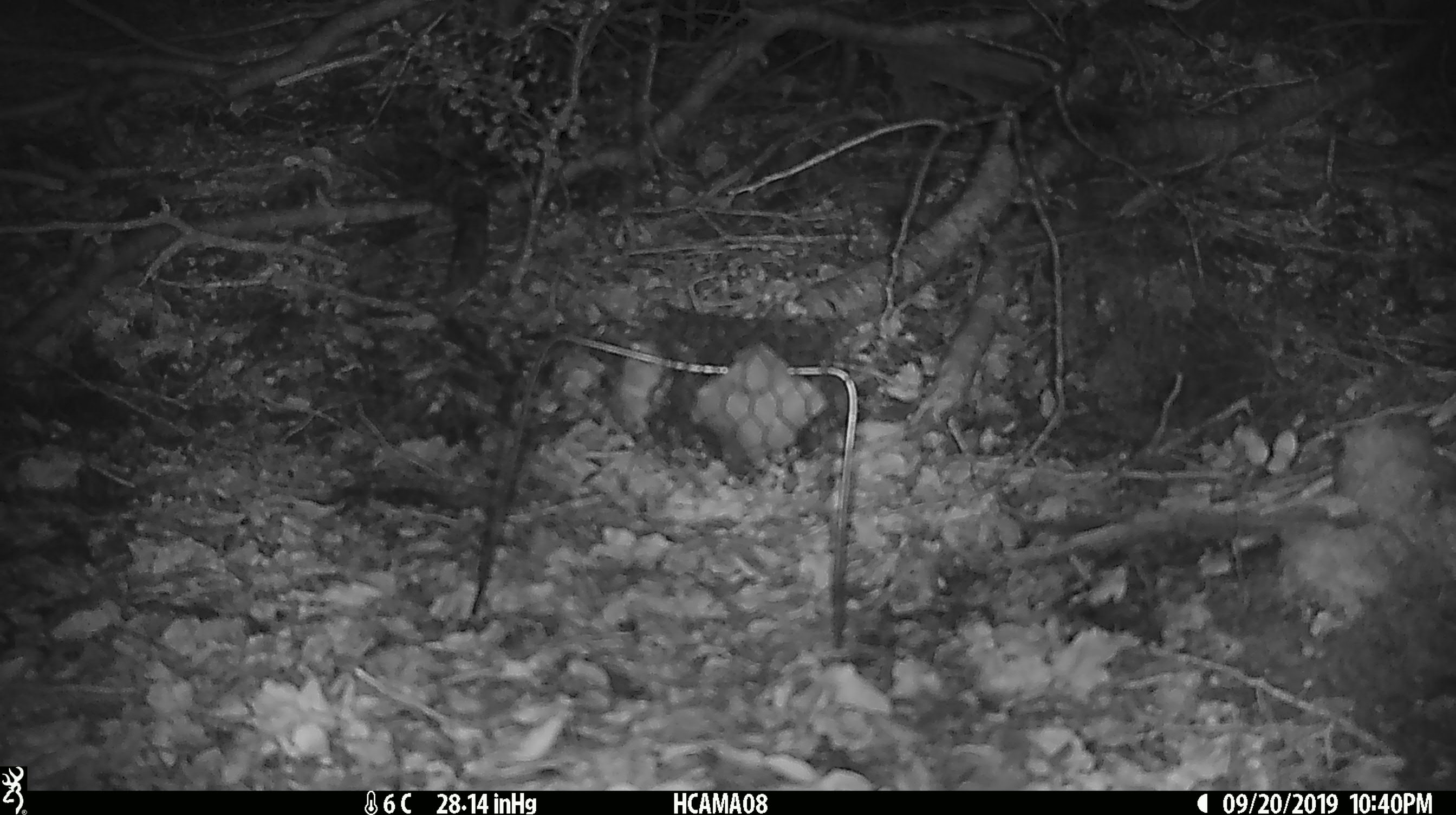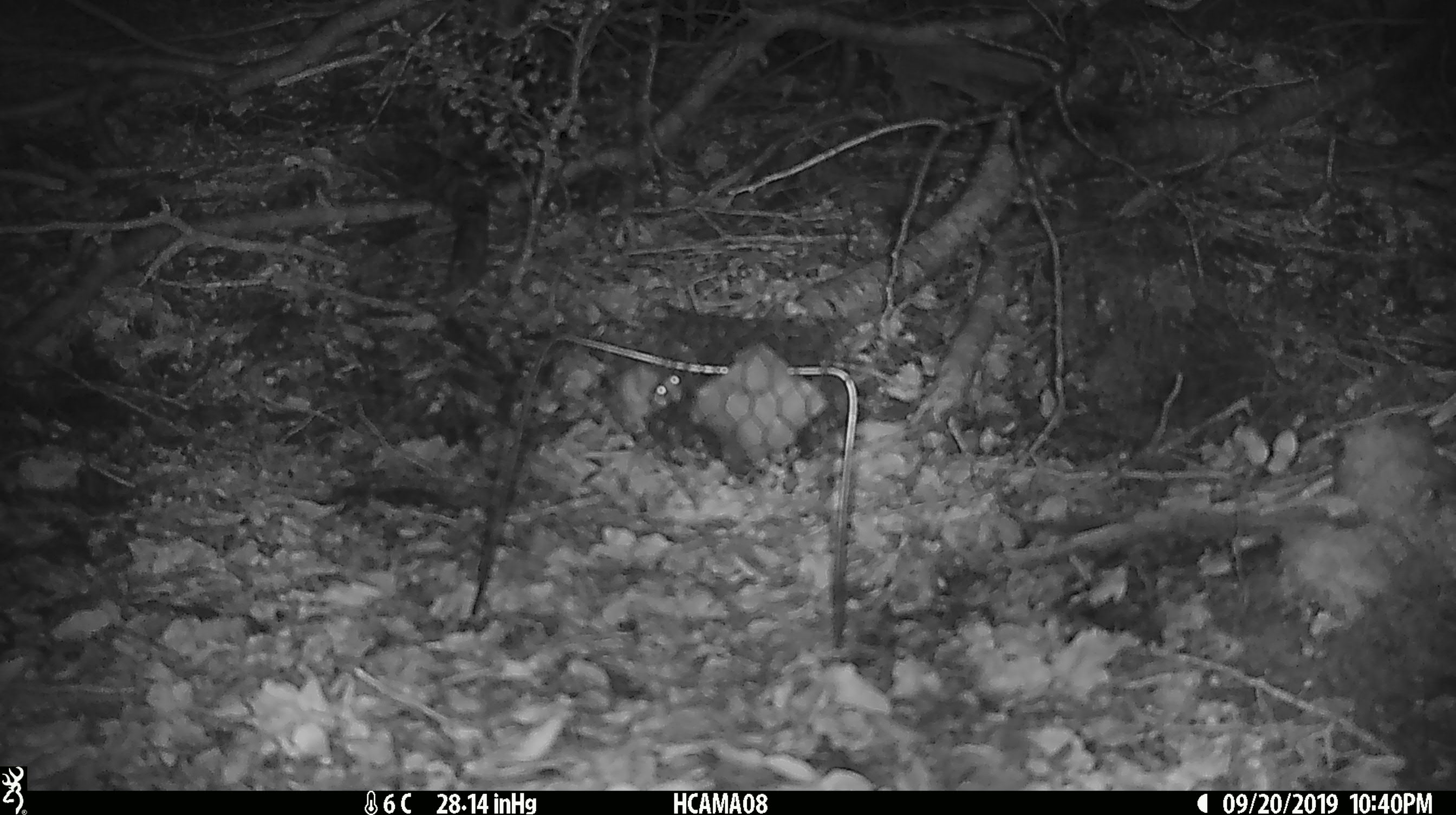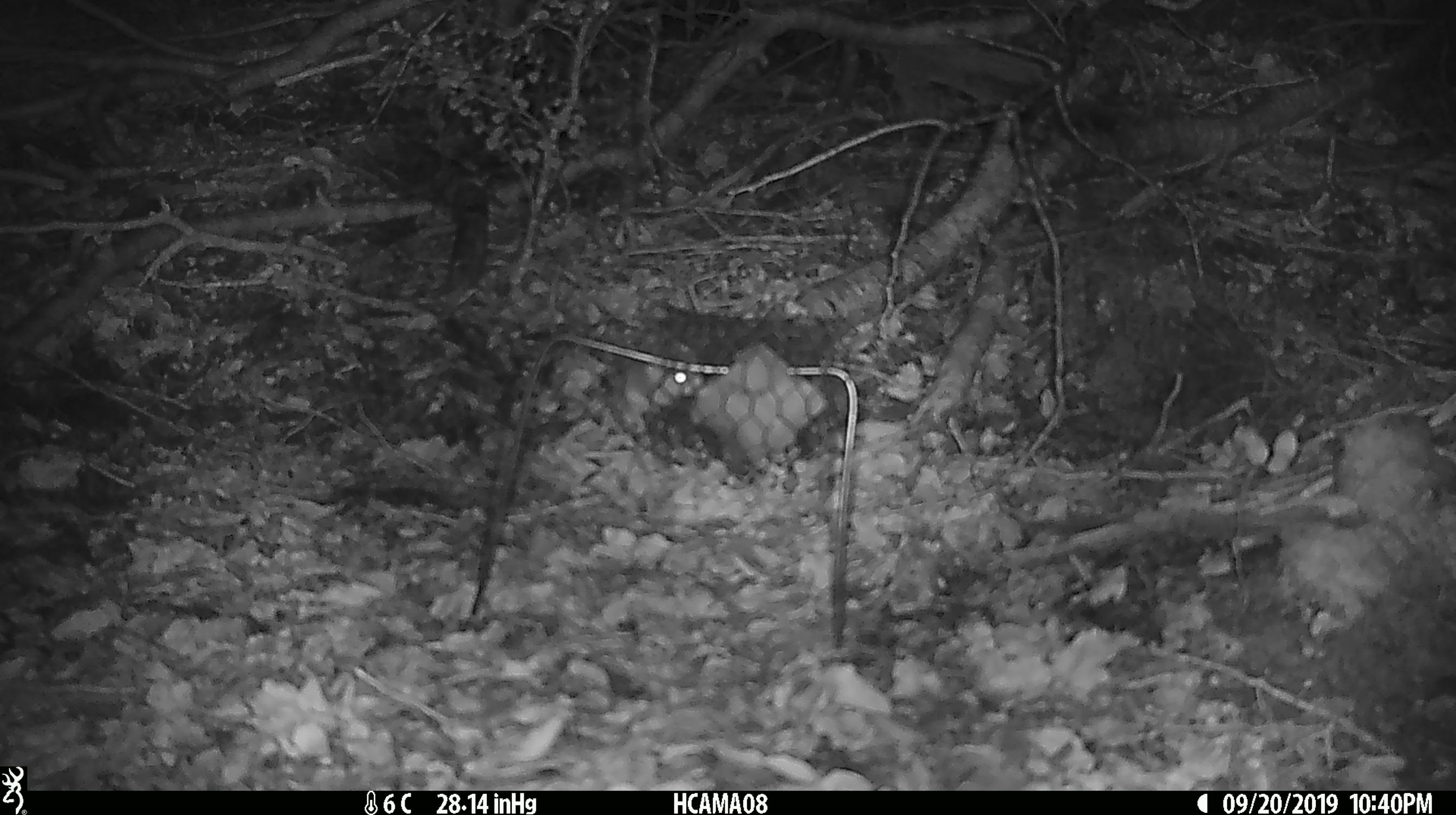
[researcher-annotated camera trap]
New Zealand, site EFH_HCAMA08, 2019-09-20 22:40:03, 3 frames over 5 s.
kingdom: Animalia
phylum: Chordata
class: Mammalia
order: Rodentia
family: Muridae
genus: Mus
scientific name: Mus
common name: mouse